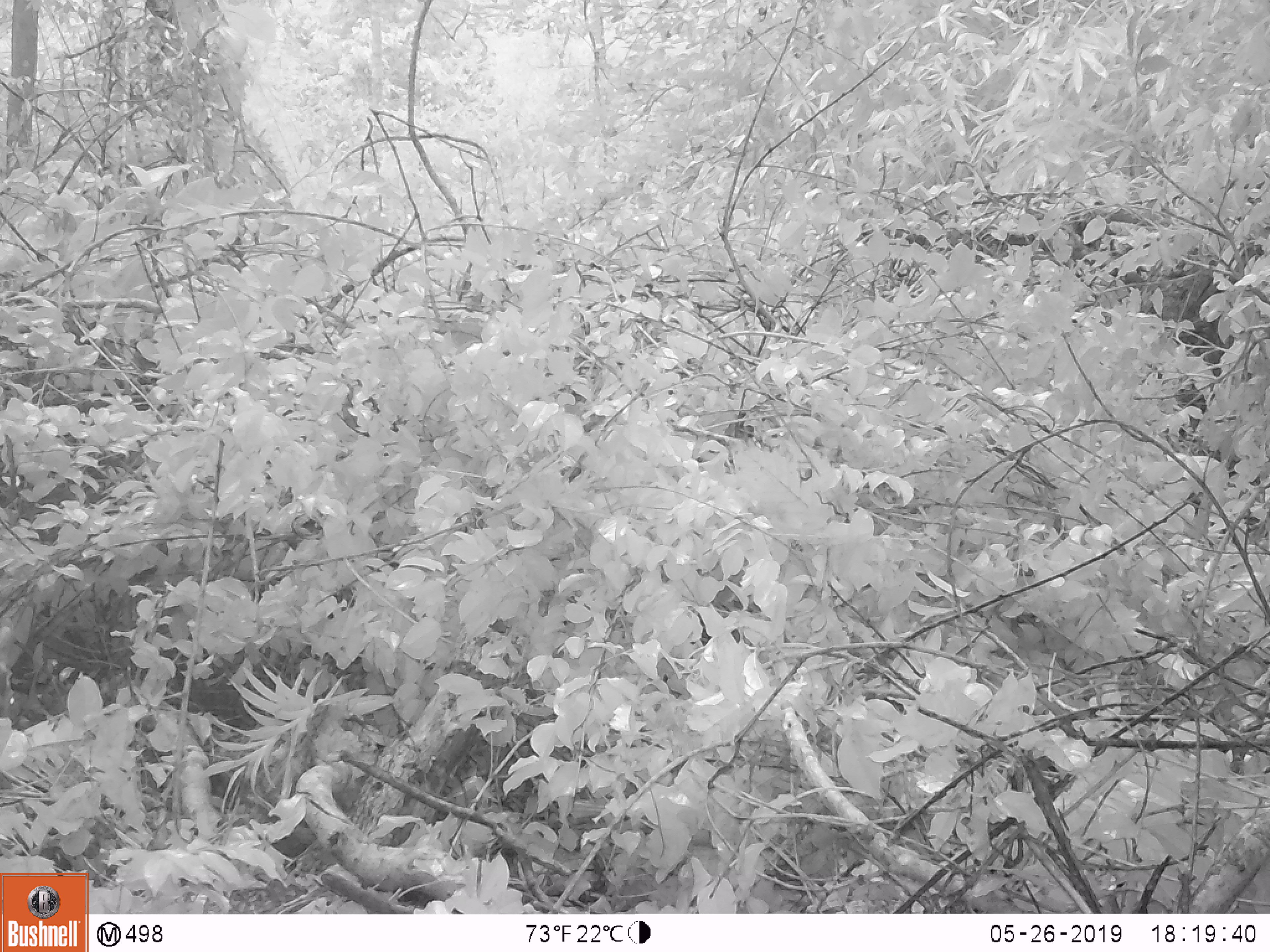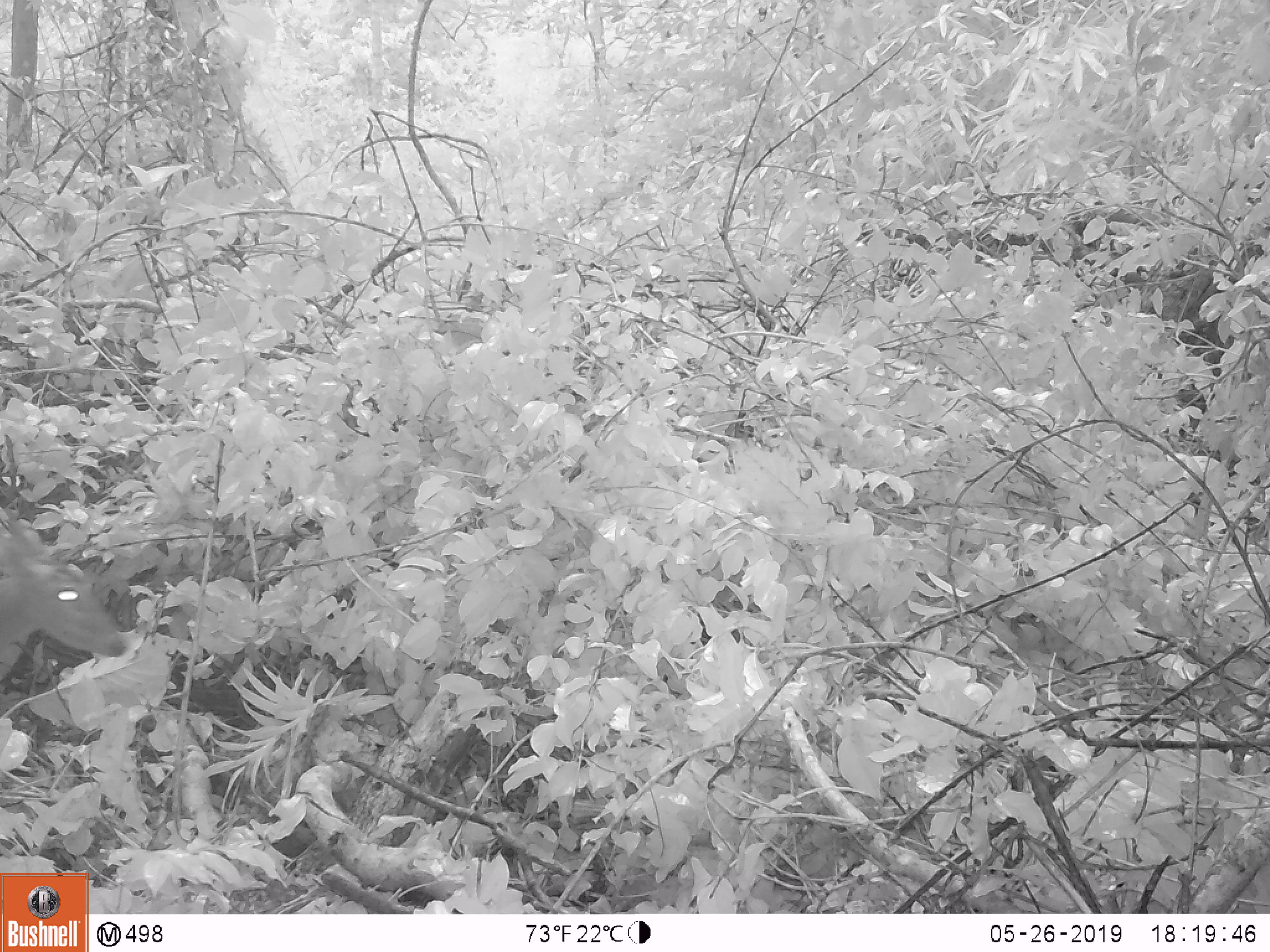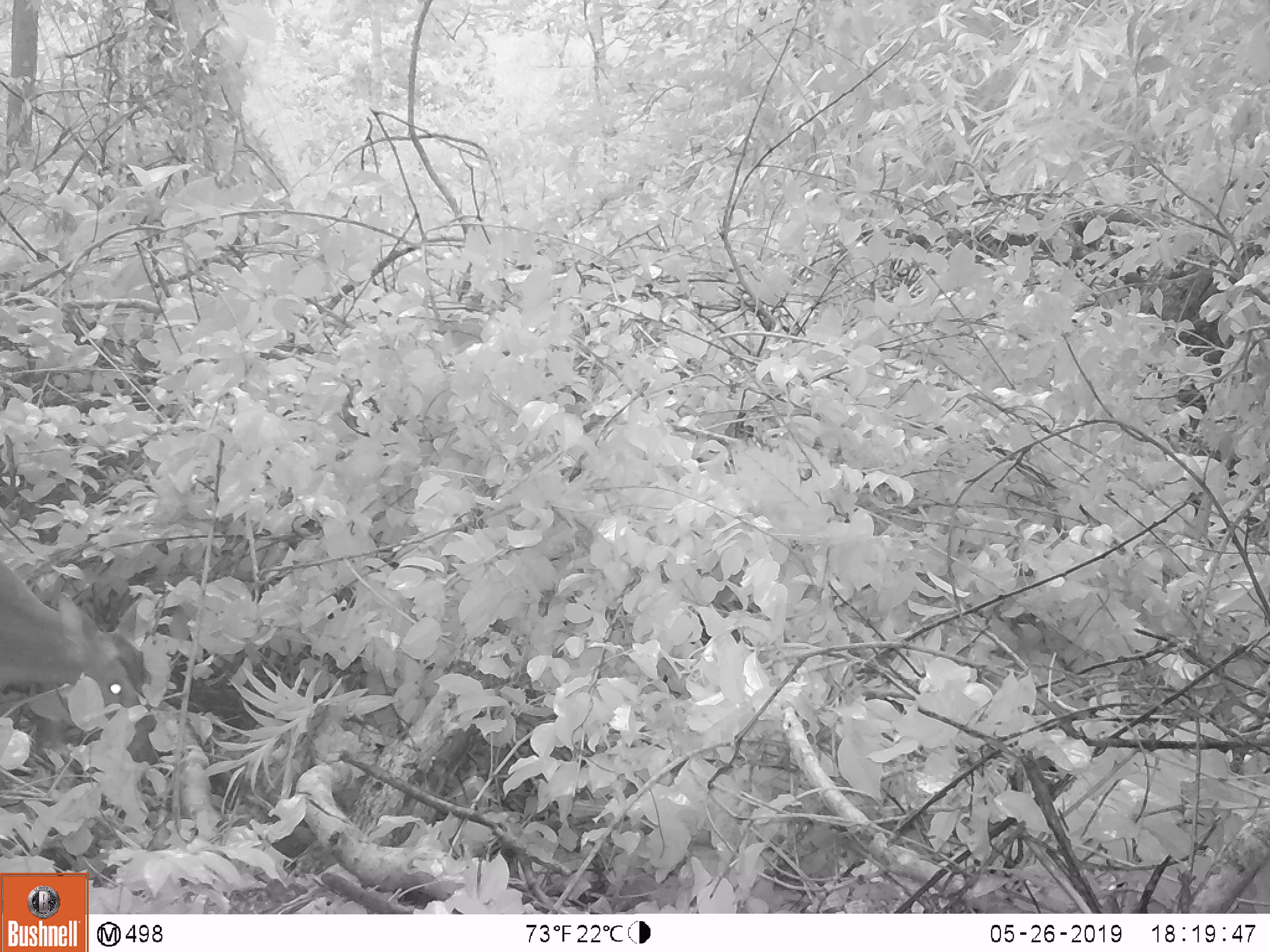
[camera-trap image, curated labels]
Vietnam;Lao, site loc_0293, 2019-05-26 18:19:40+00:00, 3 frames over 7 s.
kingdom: Animalia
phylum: Chordata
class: Mammalia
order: Artiodactyla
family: Cervidae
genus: Muntiacus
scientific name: Muntiacus vuquangensis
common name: large-antlered muntjac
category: large antlered muntjac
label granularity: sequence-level